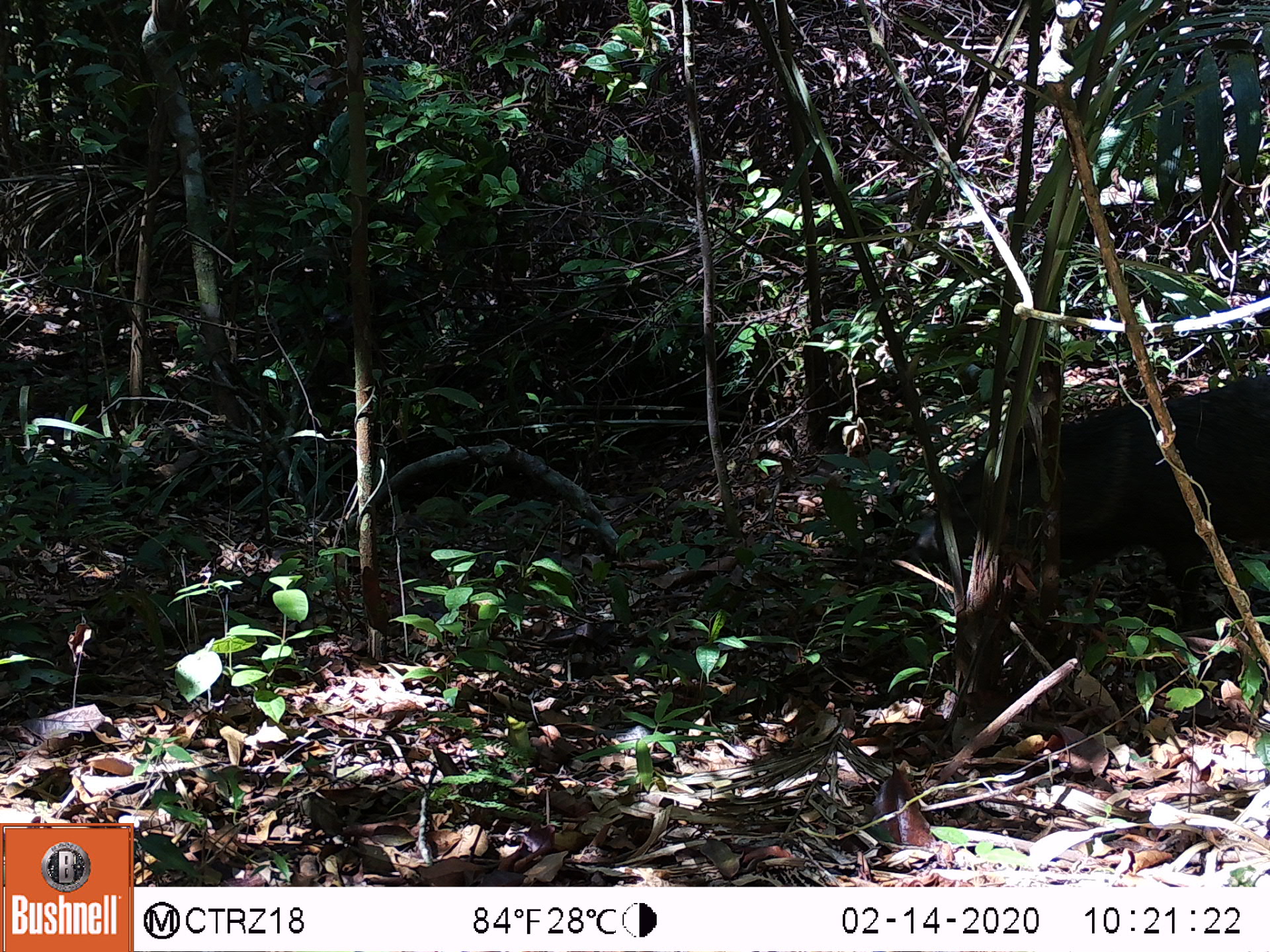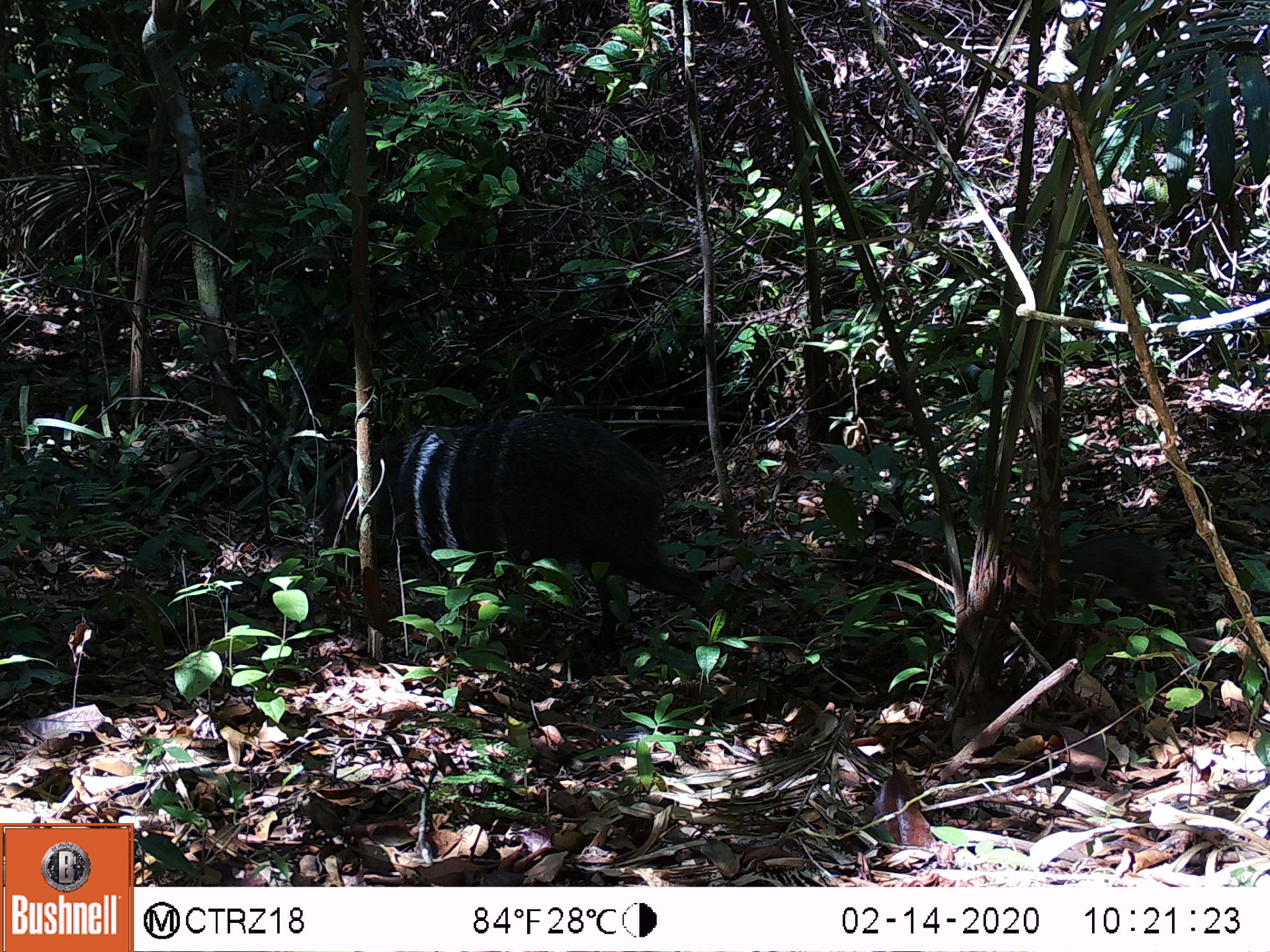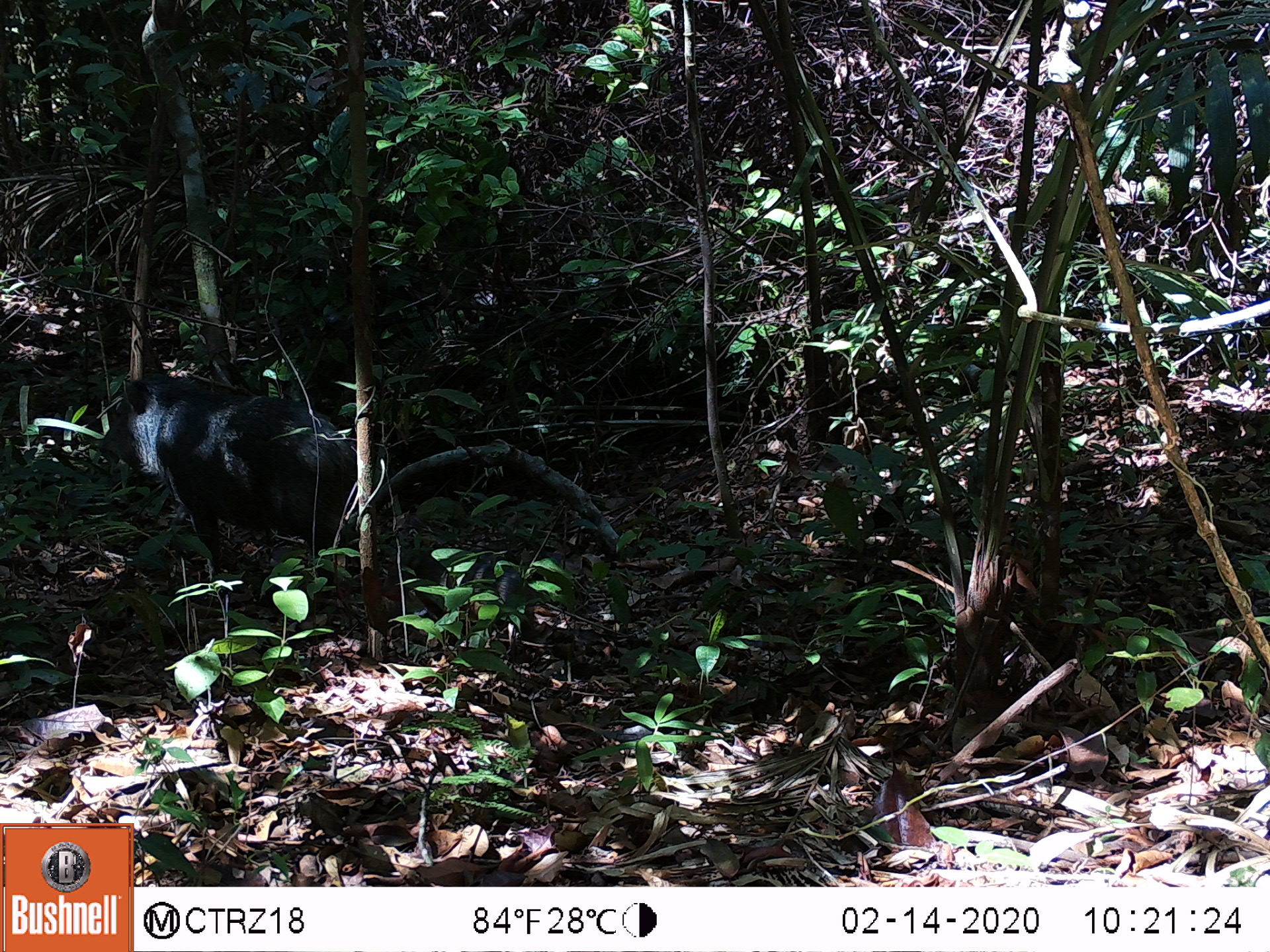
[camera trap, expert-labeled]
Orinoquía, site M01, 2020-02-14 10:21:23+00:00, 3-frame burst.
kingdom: Animalia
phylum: Chordata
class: Mammalia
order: Artiodactyla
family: Tayassuidae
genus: Pecari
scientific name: Pecari tajacu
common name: collared peccary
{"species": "collared peccary (Pecari tajacu)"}